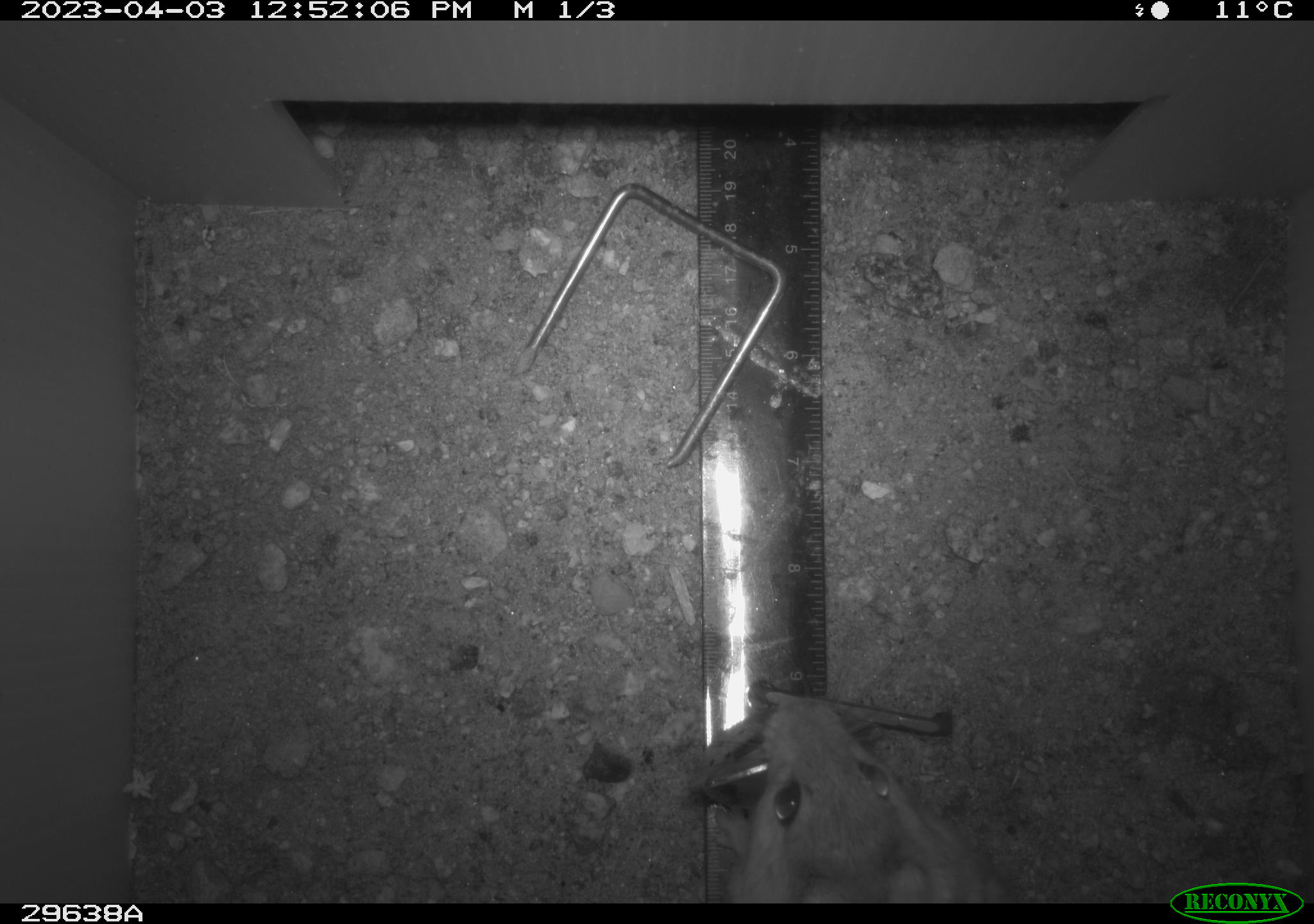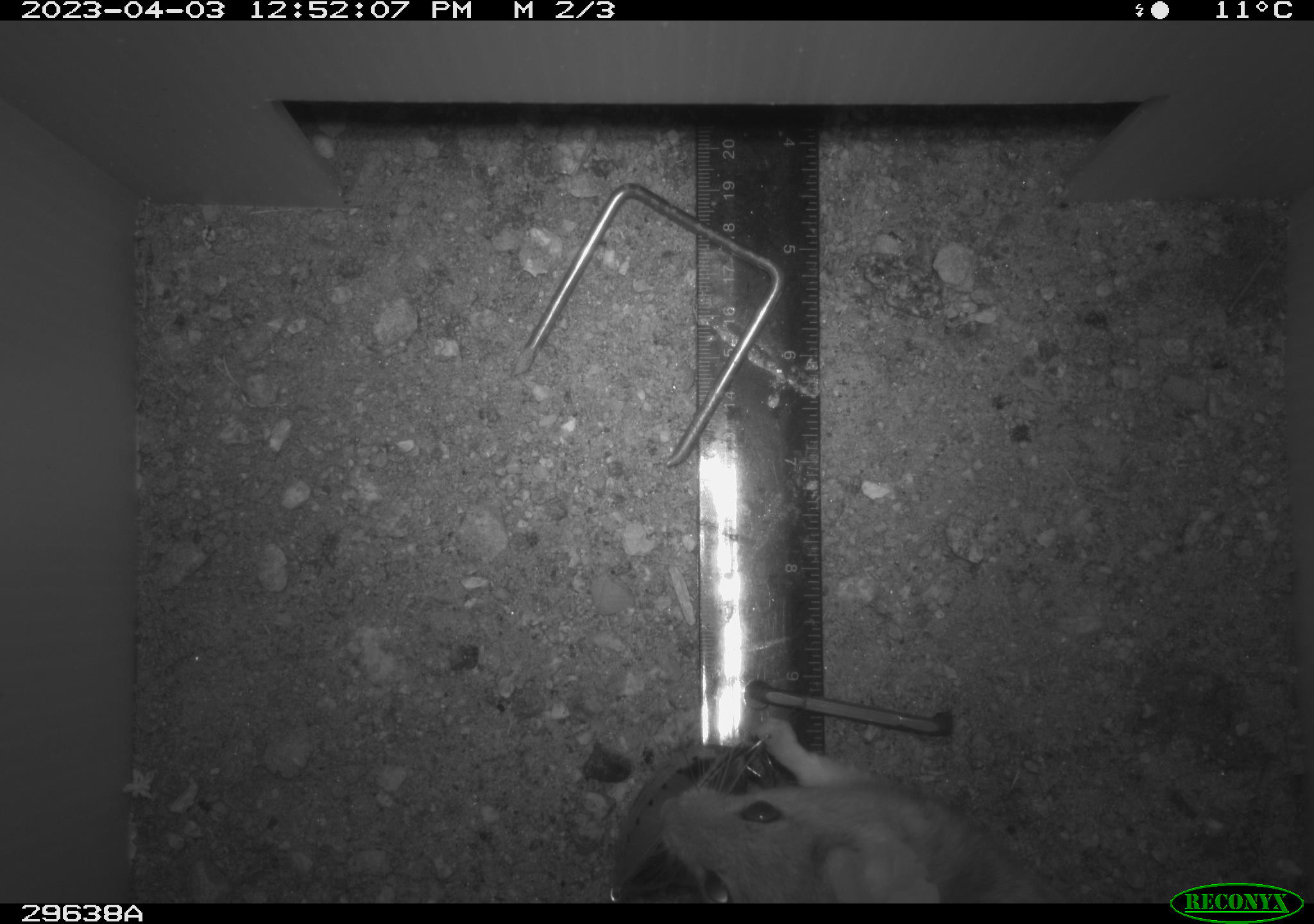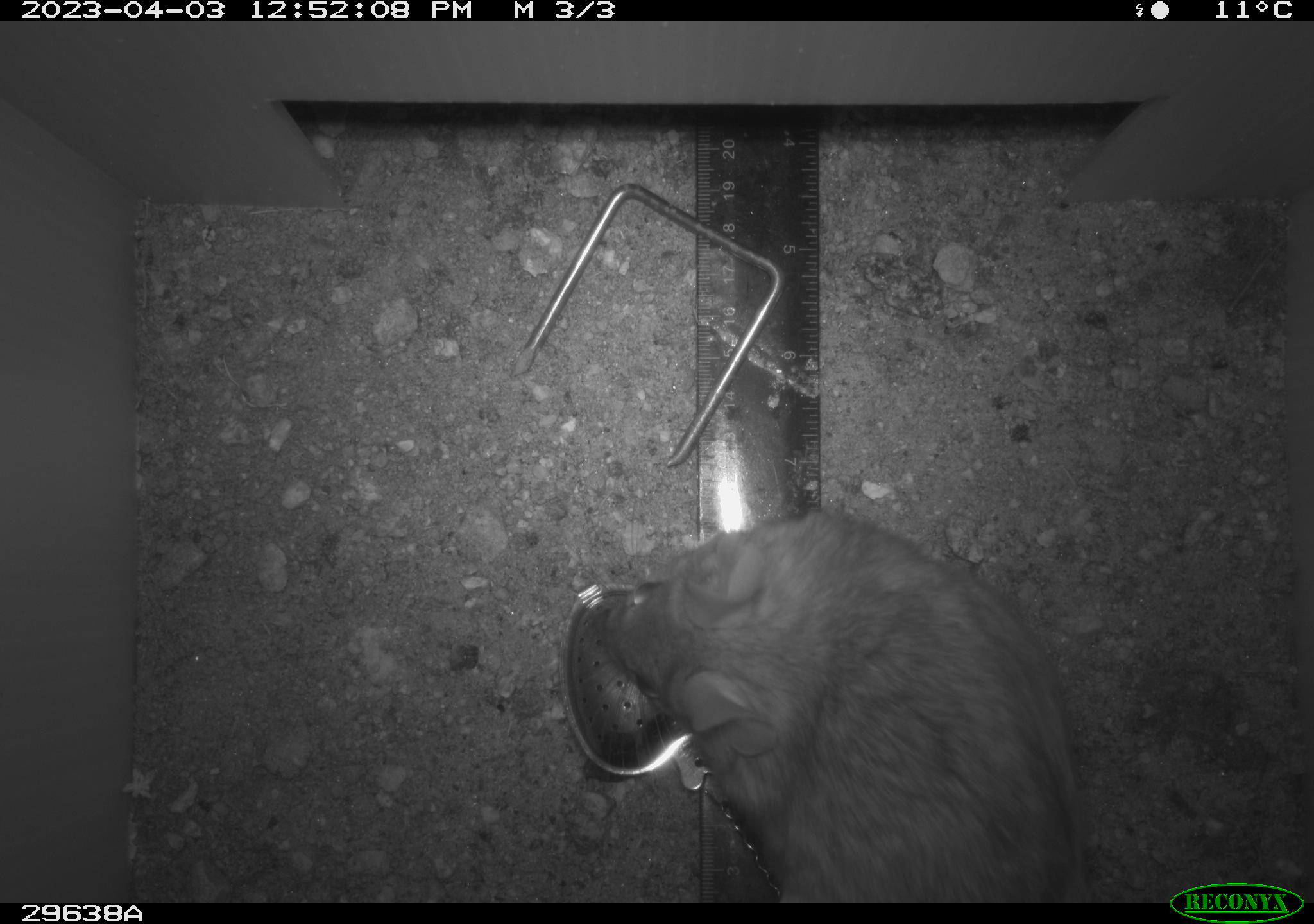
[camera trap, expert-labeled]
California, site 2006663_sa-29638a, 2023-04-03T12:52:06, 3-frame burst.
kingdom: Animalia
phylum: Chordata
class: Mammalia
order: Rodentia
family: Cricetidae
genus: Neotoma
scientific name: Neotoma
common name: pack rat or woodrat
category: neotoma species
Neotoma species (pack rat or woodrat) (Neotoma).